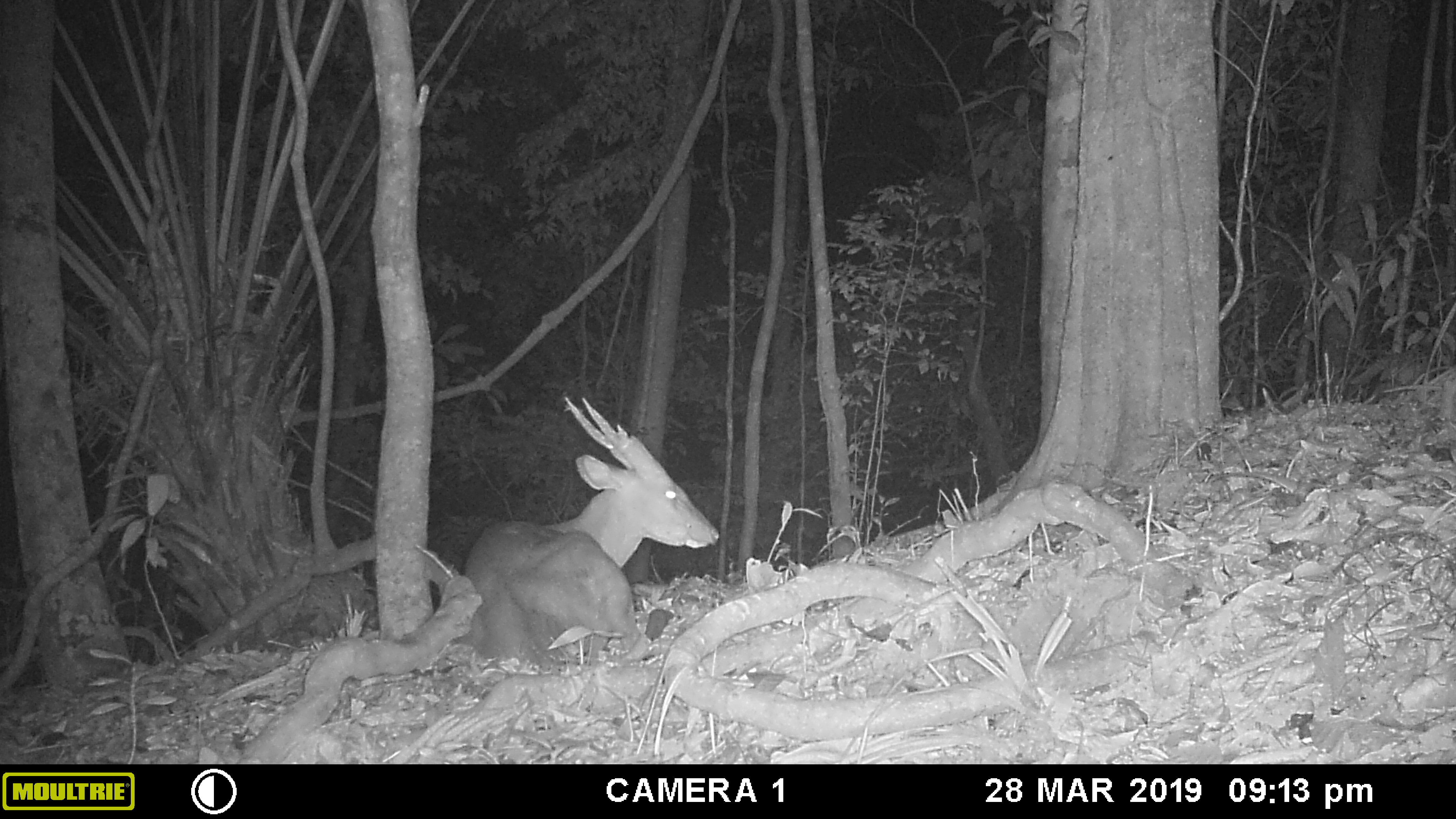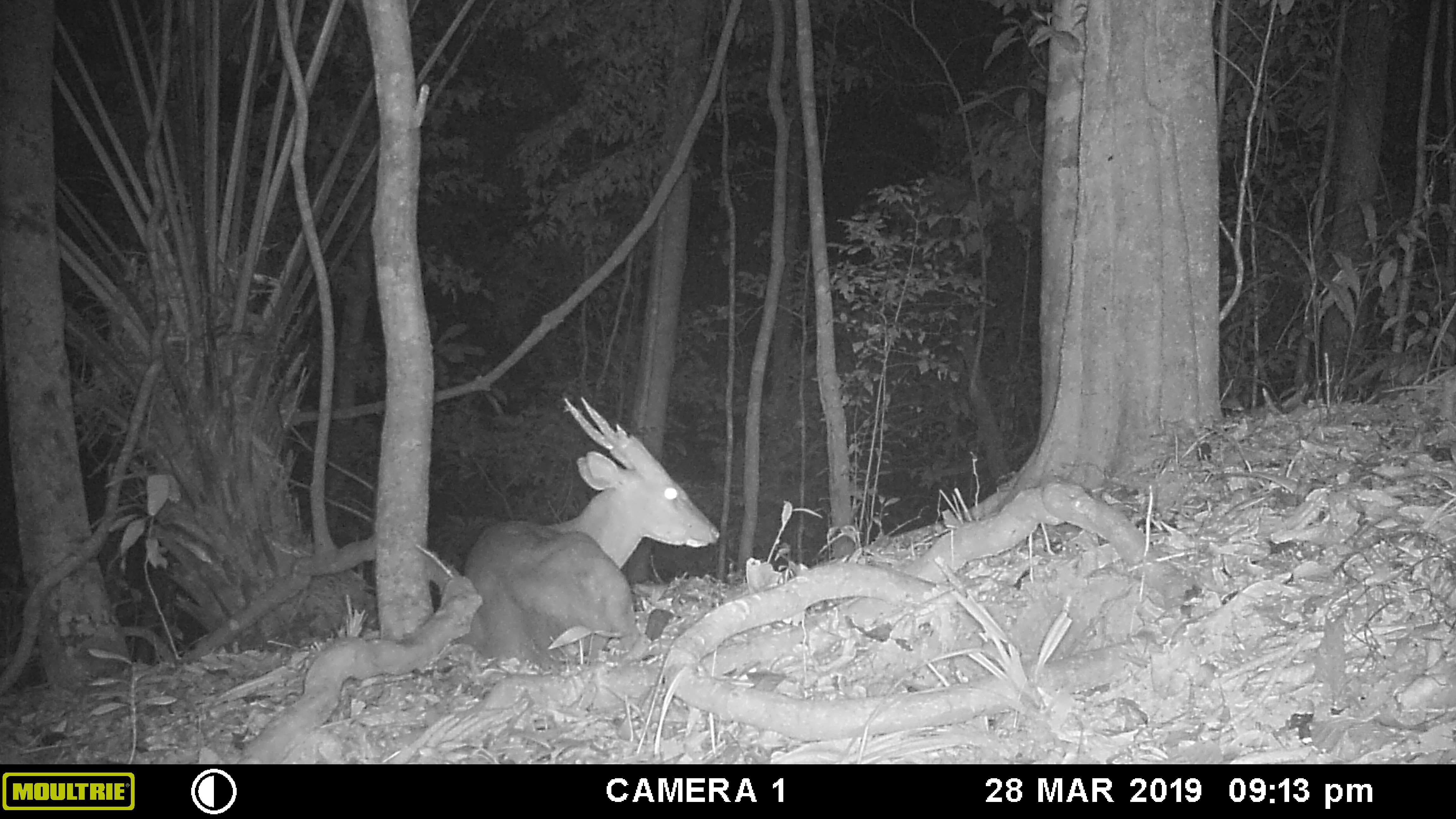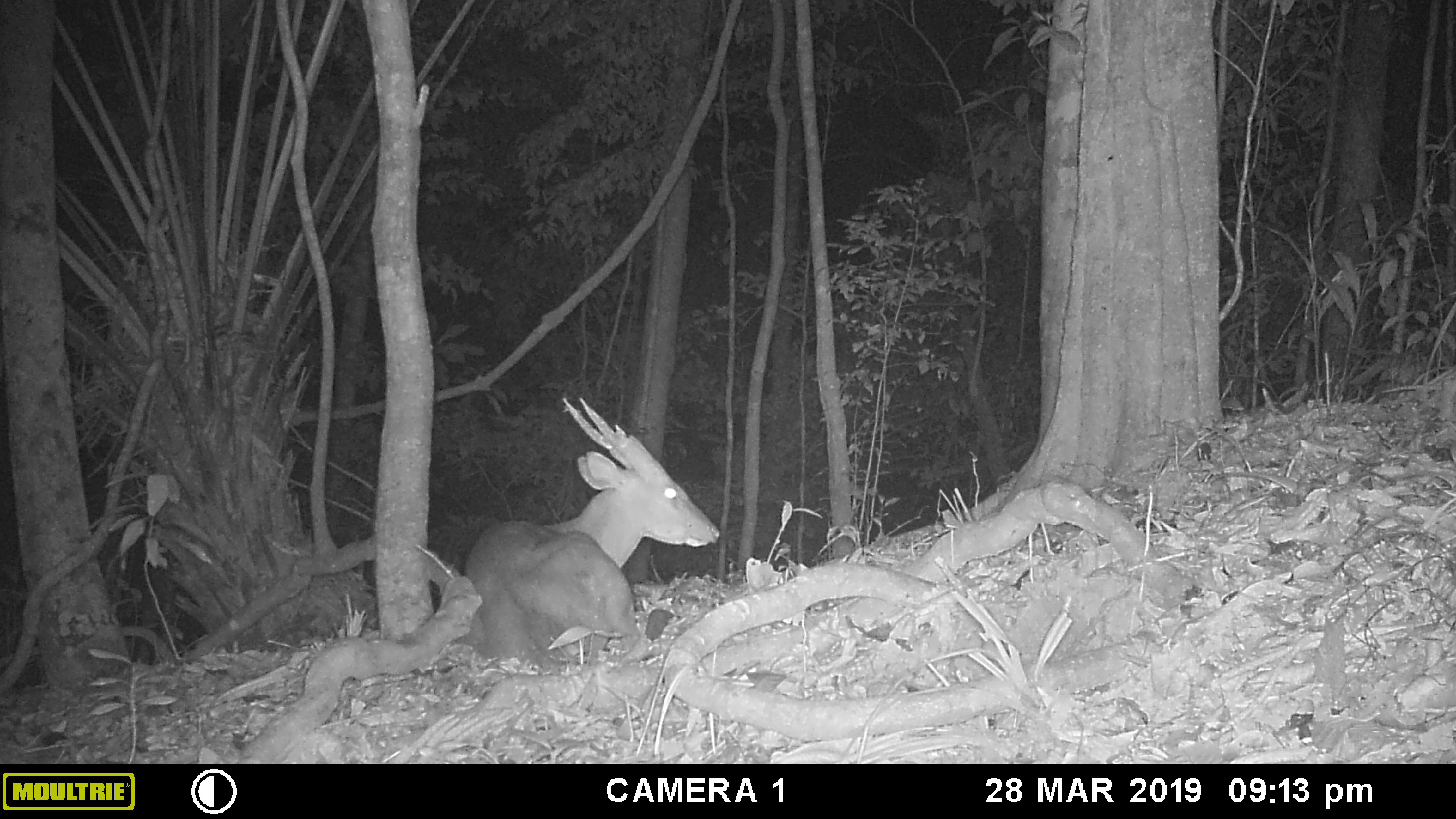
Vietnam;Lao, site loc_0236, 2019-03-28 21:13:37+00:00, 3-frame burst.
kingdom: Animalia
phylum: Chordata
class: Mammalia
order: Artiodactyla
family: Cervidae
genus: Muntiacus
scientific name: Muntiacus vuquangensis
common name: large-antlered muntjac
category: large antlered muntjac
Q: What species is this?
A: Large antlered muntjac (large-antlered muntjac) (Muntiacus vuquangensis).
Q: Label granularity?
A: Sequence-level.